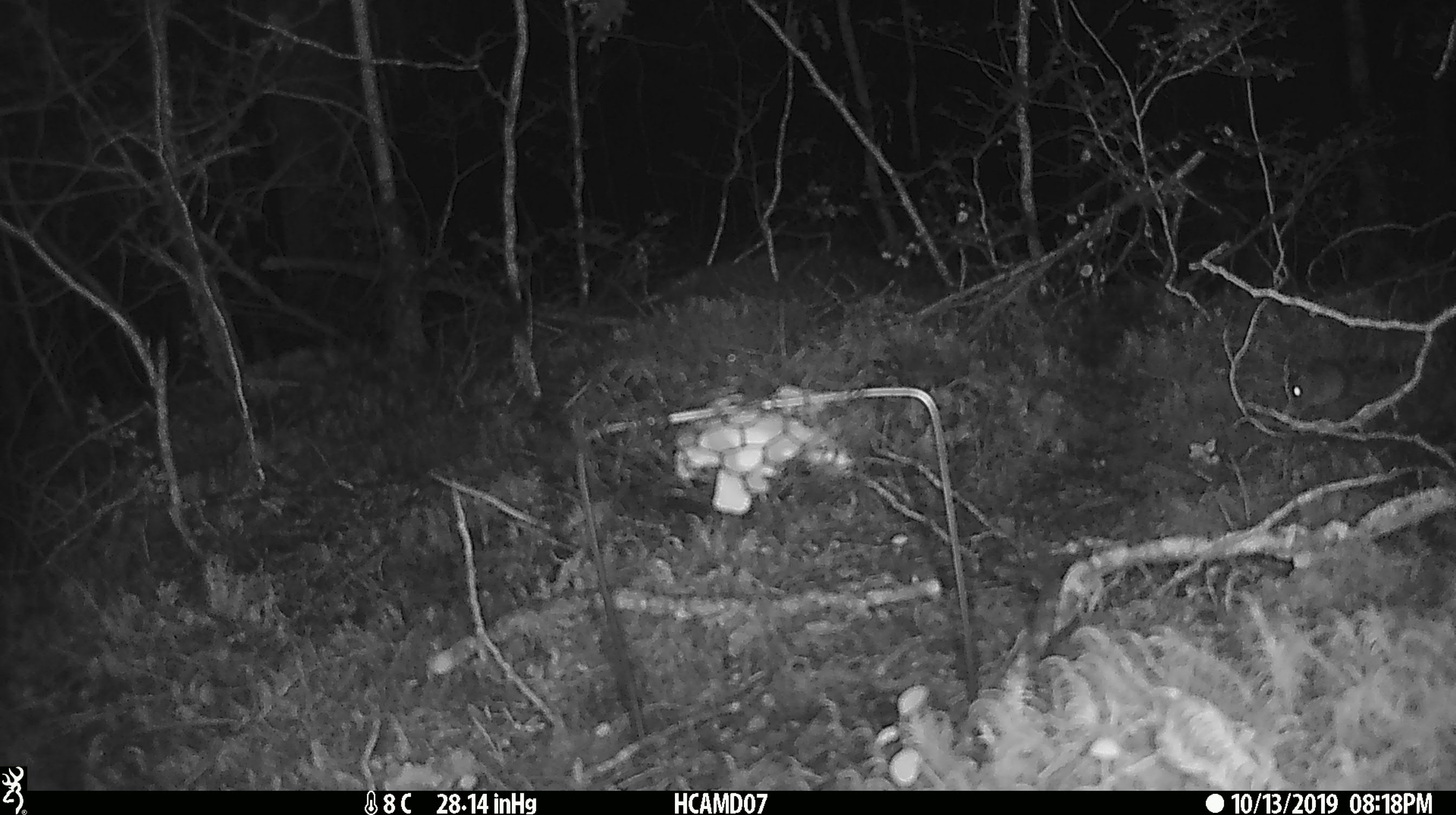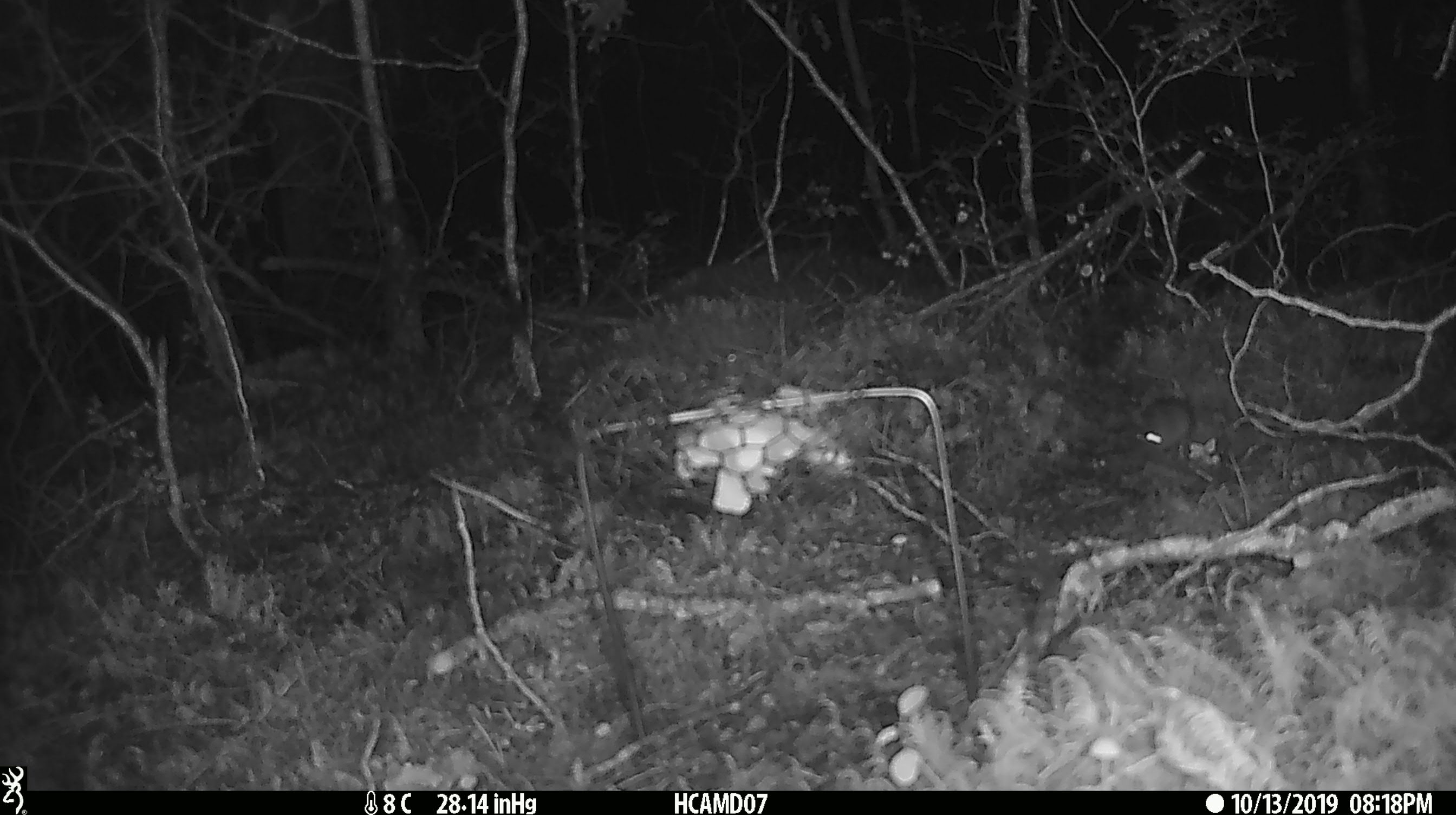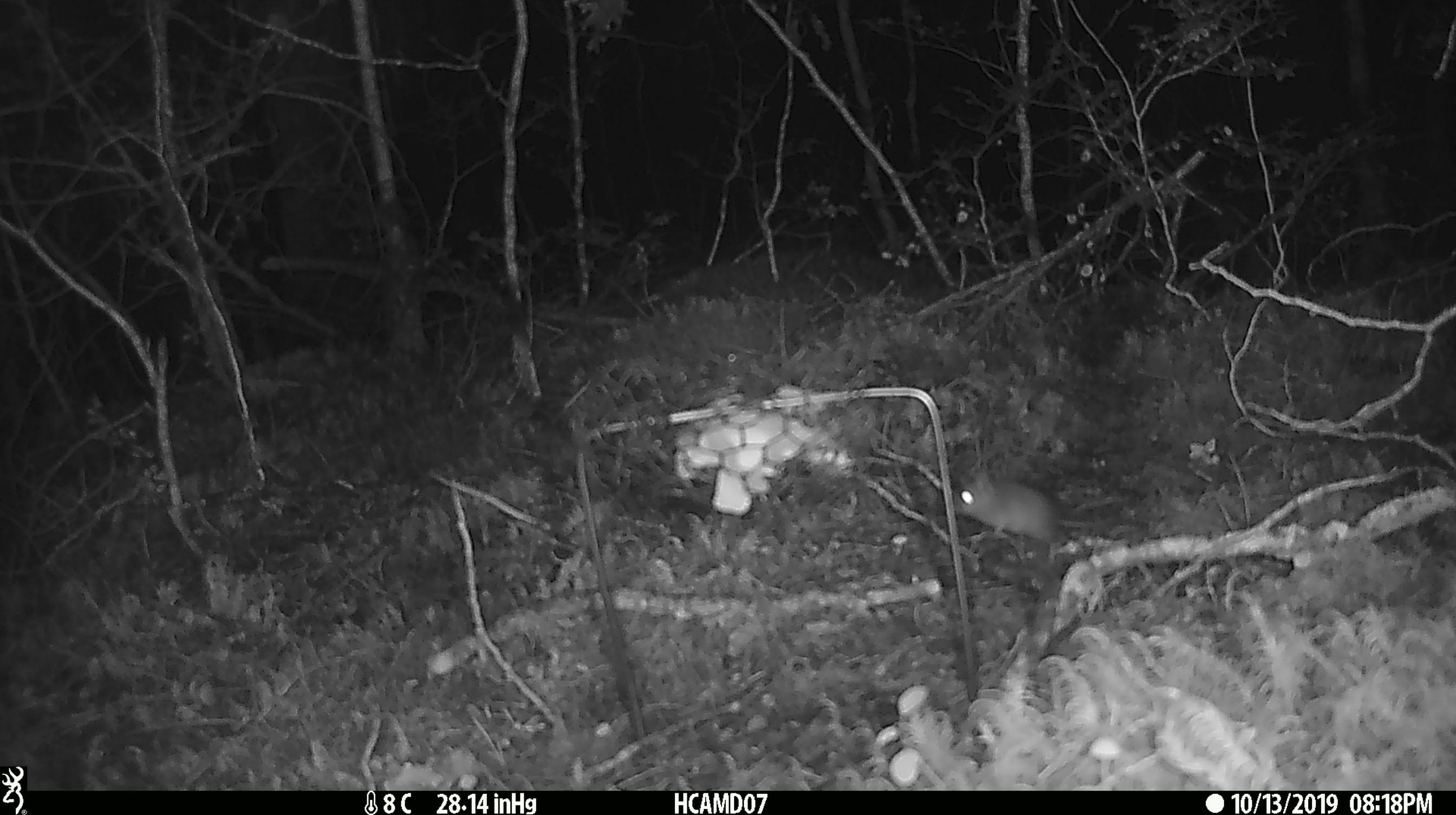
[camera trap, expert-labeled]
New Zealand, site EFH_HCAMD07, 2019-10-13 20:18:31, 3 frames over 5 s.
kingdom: Animalia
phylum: Chordata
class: Mammalia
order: Rodentia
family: Muridae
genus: Mus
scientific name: Mus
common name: mouse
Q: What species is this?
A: Mouse (Mus).